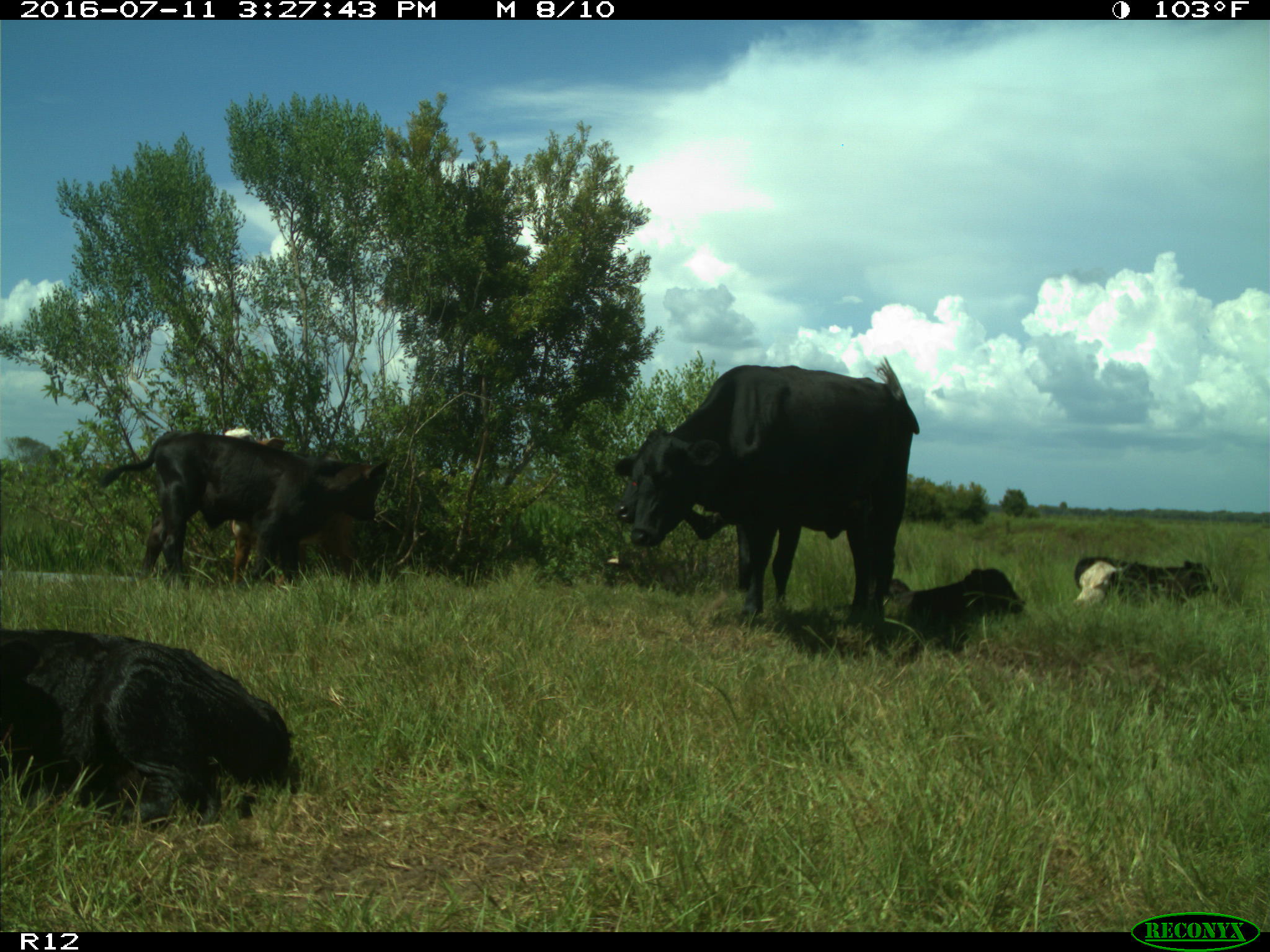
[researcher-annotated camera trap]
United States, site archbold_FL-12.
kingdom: Animalia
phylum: Chordata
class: Mammalia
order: Artiodactyla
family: Bovidae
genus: Bos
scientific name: Bos taurus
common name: domestic cow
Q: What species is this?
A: Bos taurus (domestic cow).